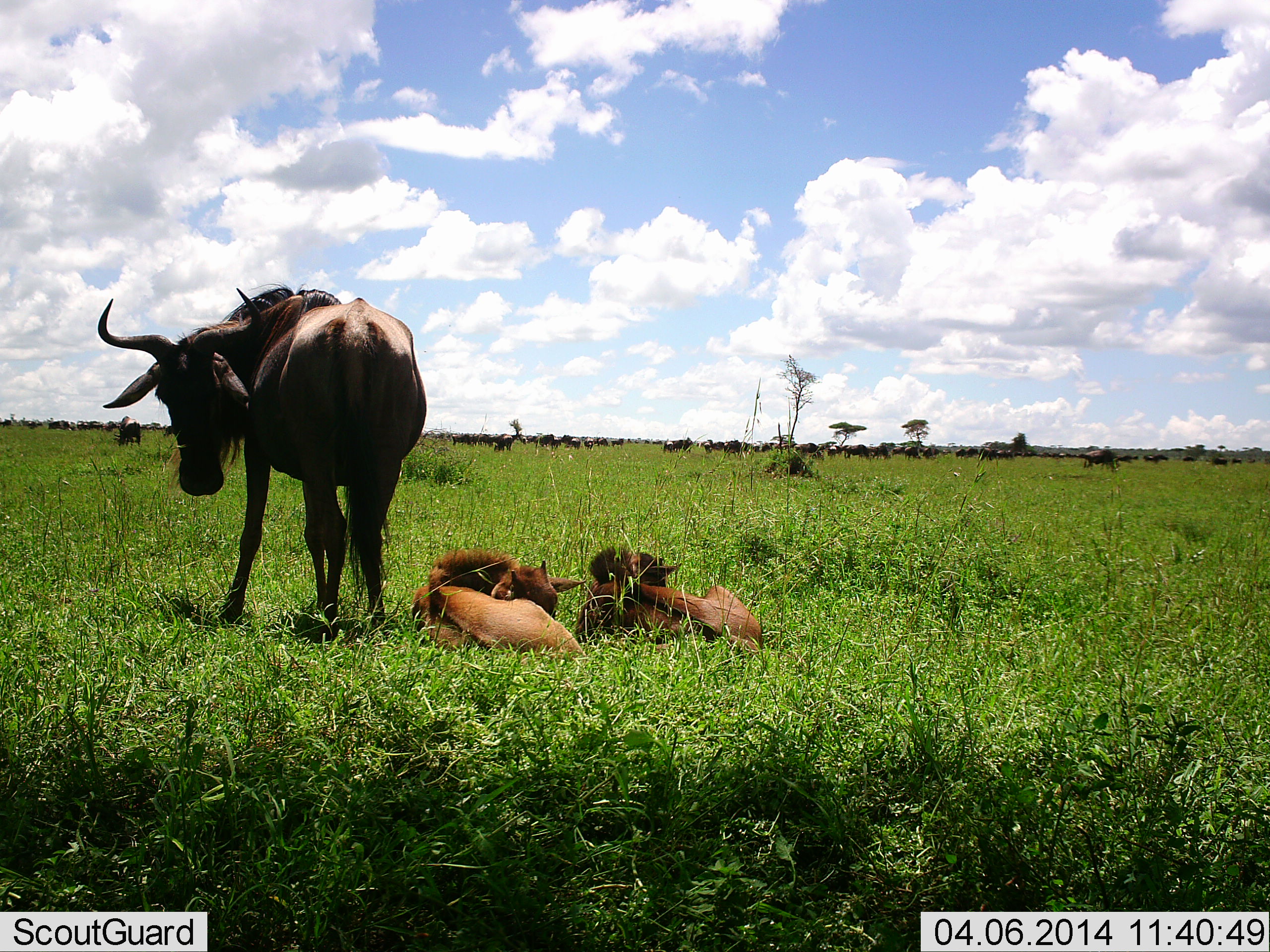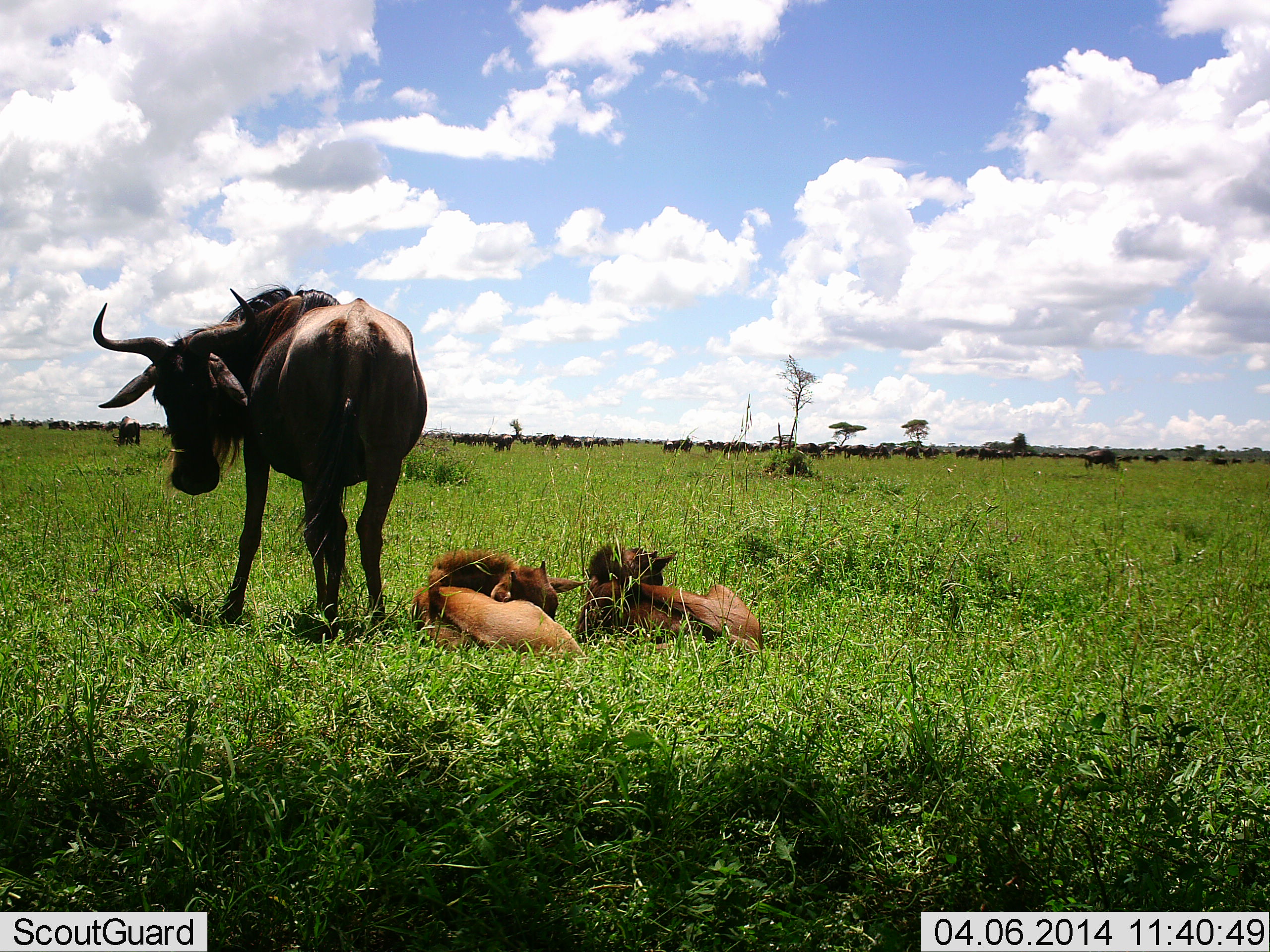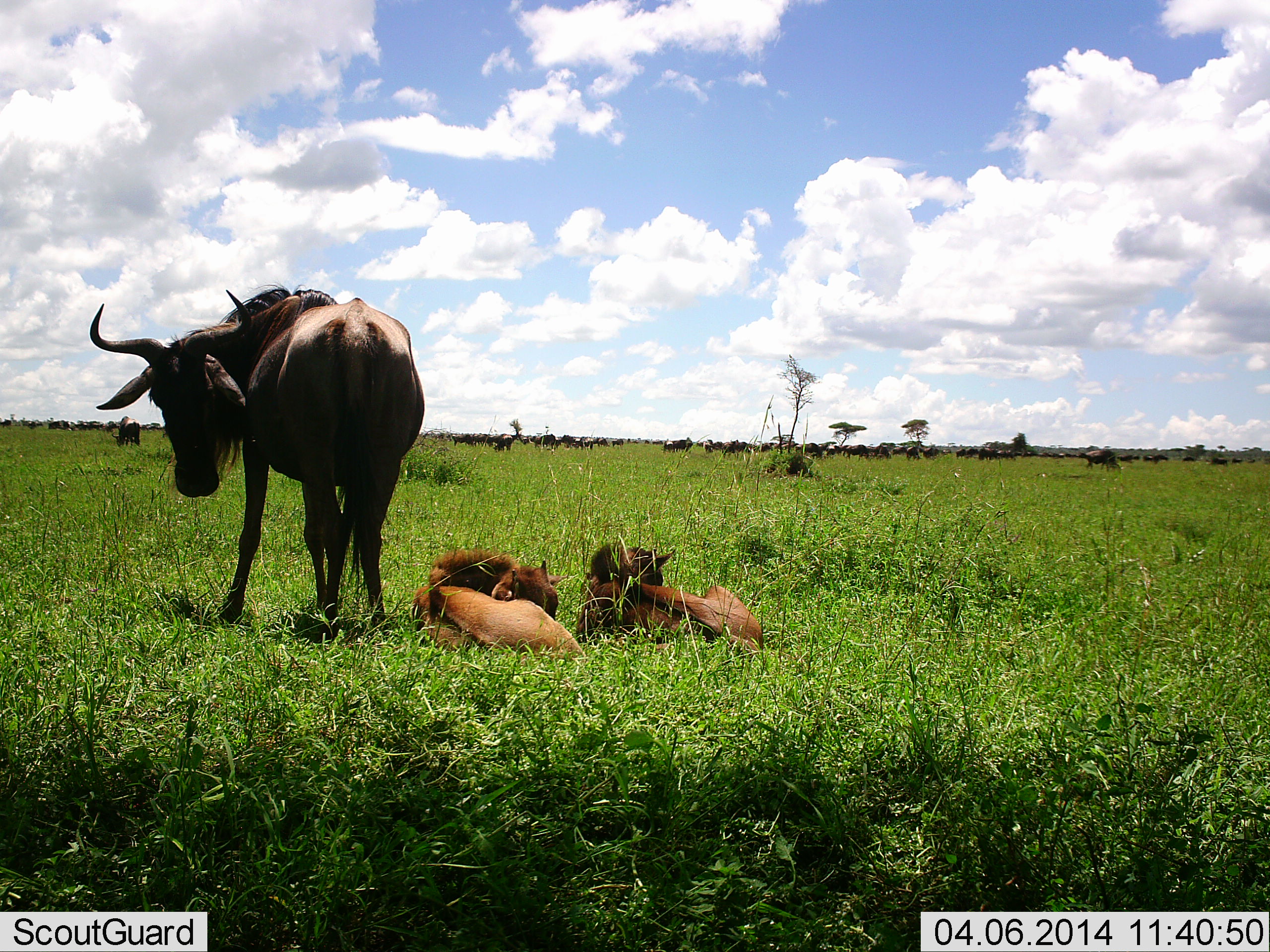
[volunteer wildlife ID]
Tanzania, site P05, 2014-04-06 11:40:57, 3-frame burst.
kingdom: Animalia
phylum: Chordata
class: Mammalia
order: Artiodactyla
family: Bovidae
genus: Connochaetes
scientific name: Connochaetes taurinus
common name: blue wildebeest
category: wildebeest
Wildebeest (blue wildebeest) (Connochaetes taurinus), count 11-50. Behavior (volunteer vote fractions): standing 90%, resting 100%, moving 10%, interacting 0%. Young present (vote fraction): 100%. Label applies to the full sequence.